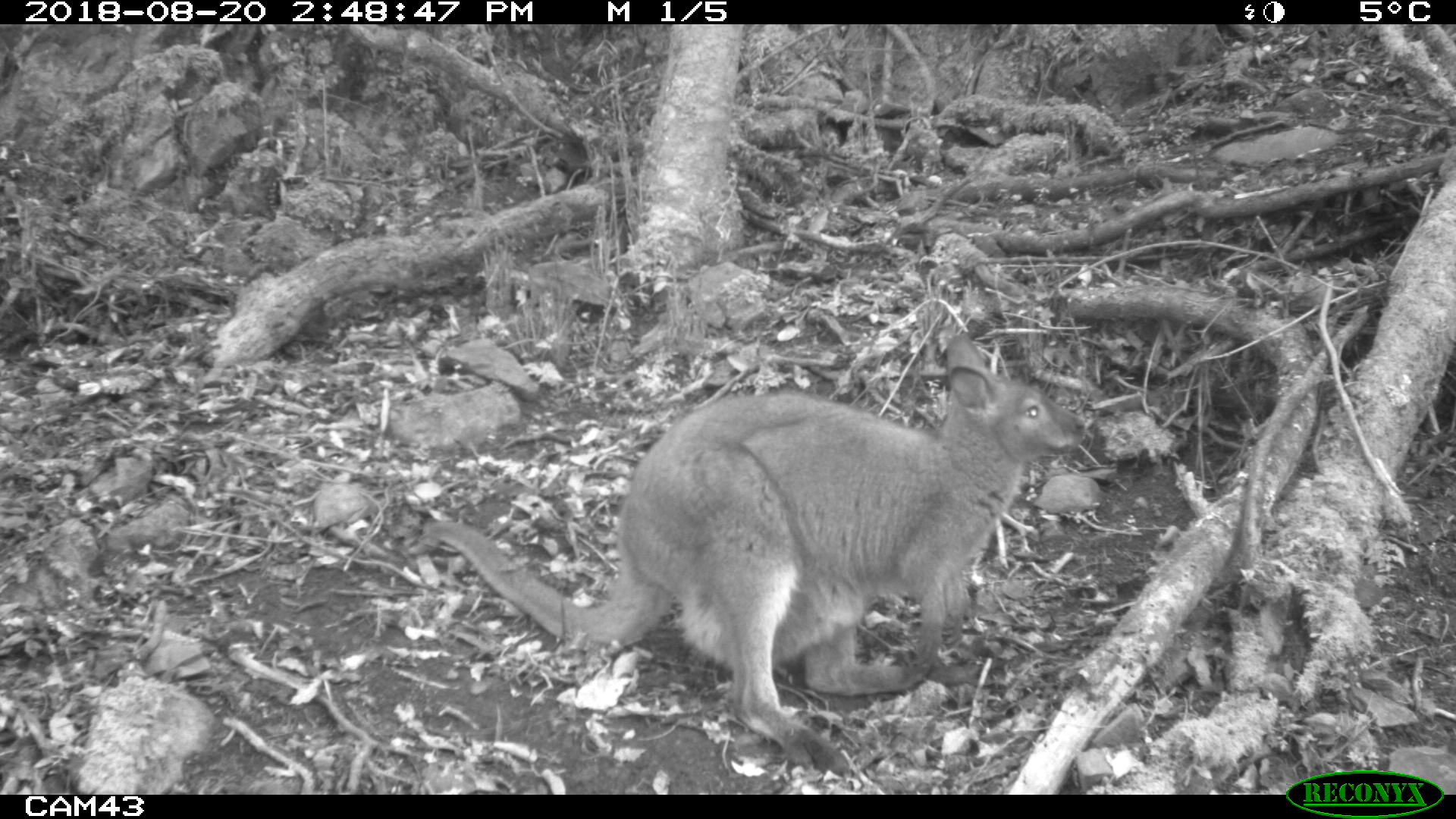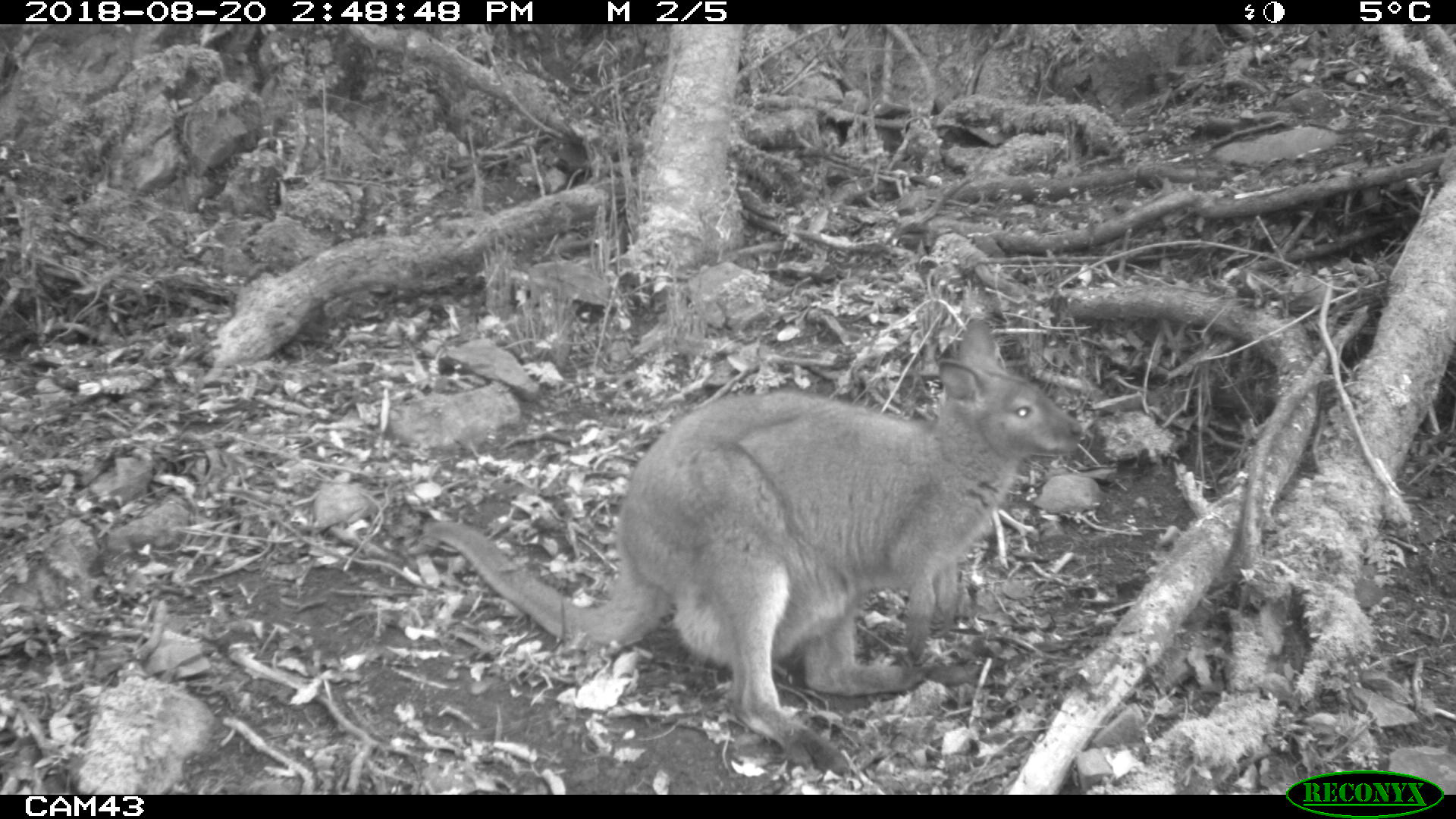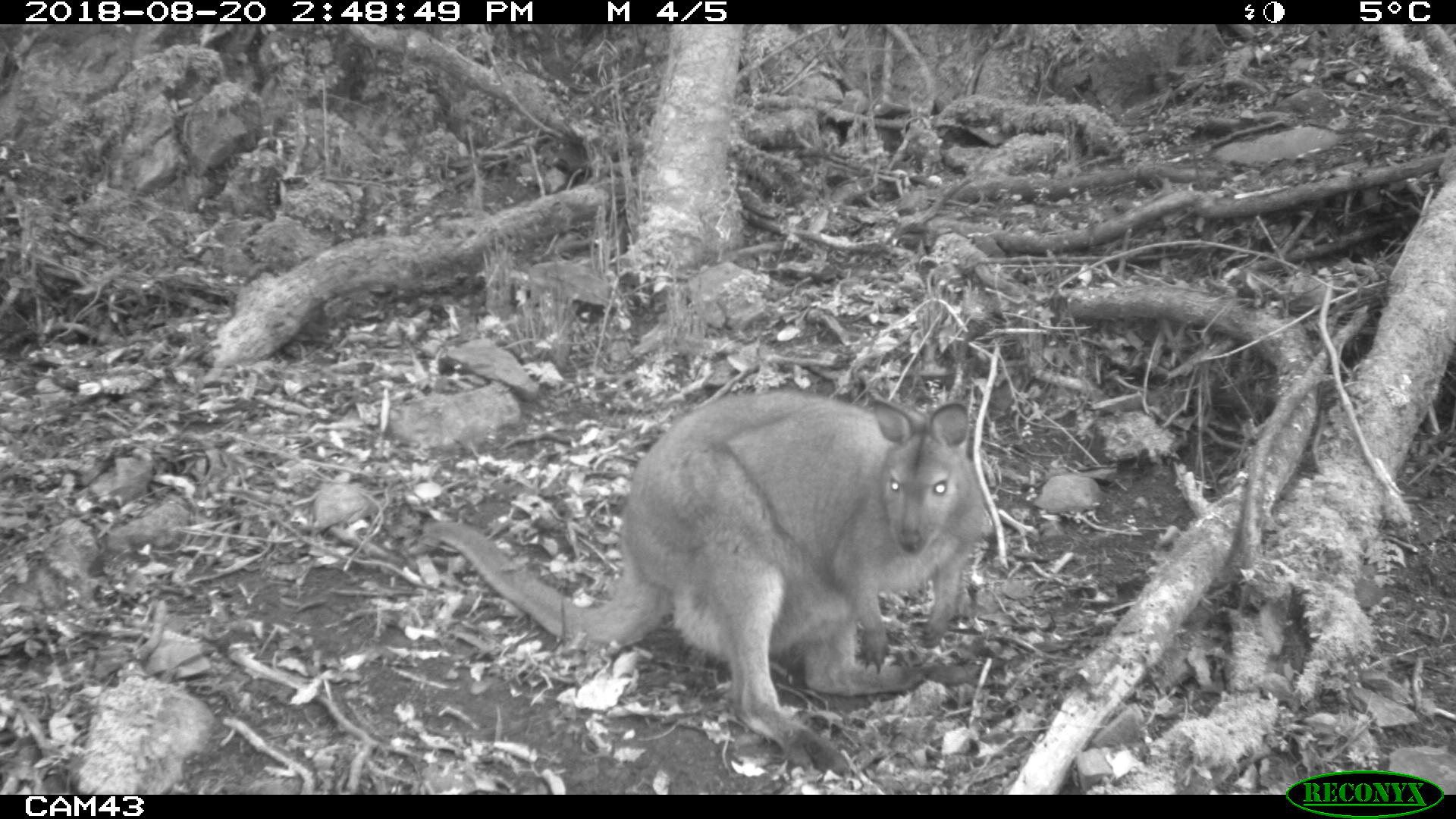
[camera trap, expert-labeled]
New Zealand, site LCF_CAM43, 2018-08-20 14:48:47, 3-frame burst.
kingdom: Animalia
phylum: Chordata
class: Mammalia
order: Diprotodontia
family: Macropodidae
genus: Notamacropus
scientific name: Notamacropus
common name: wallaby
Wallaby (Notamacropus).